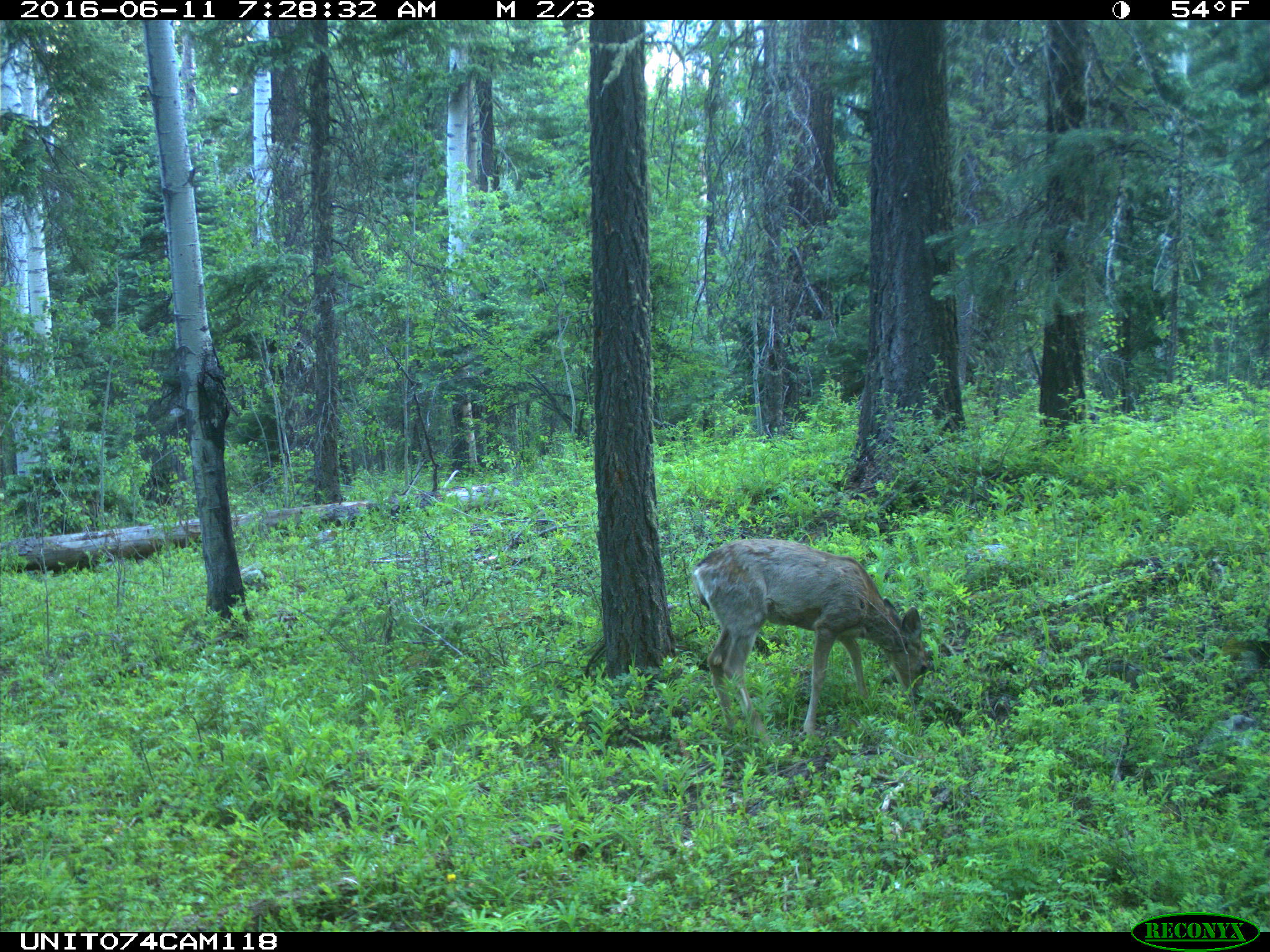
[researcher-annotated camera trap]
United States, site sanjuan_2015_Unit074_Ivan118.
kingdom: Animalia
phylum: Chordata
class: Mammalia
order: Artiodactyla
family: Cervidae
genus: Odocoileus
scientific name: Odocoileus hemionus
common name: mule deer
Odocoileus hemionus (mule deer).